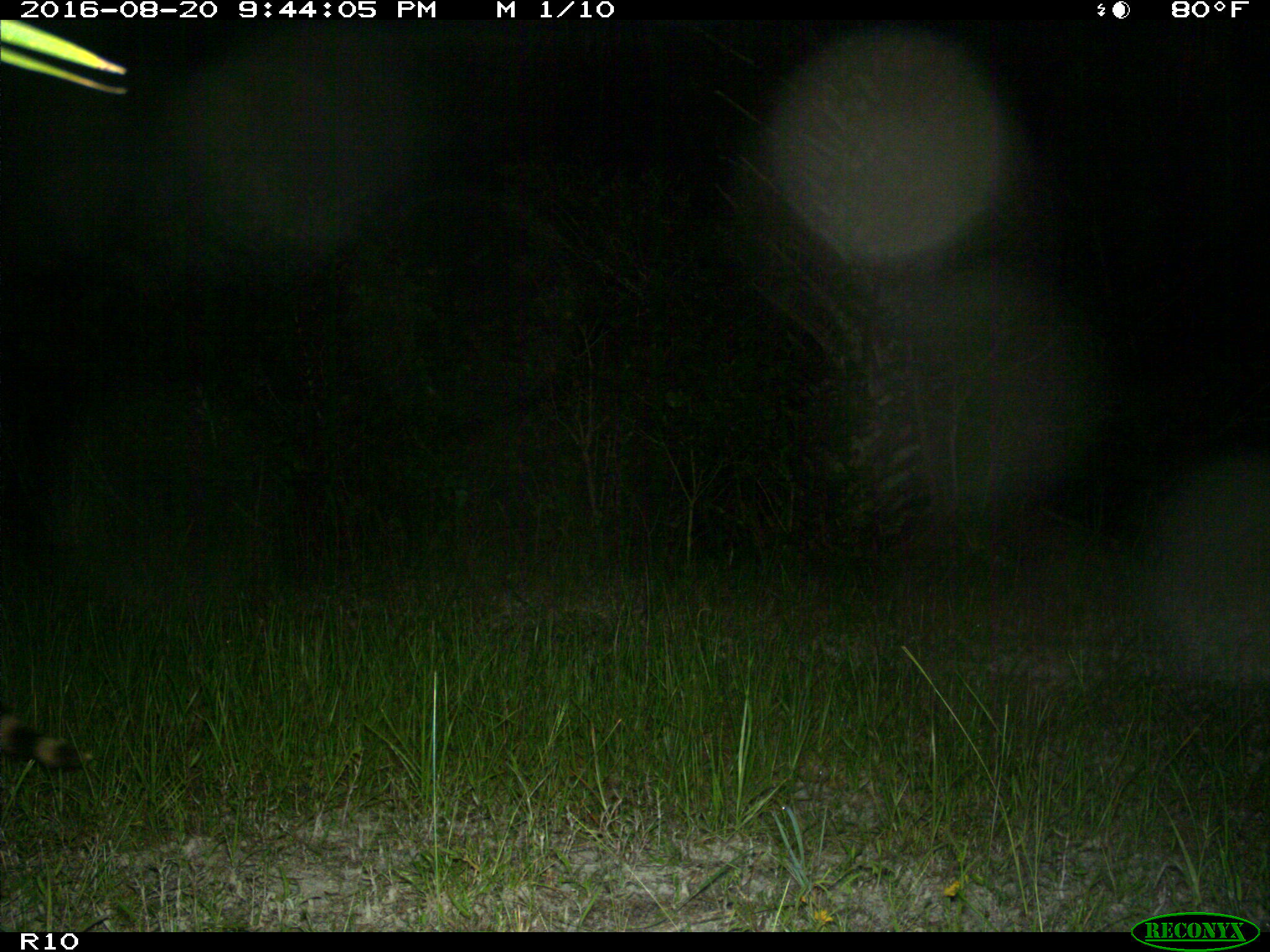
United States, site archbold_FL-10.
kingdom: Animalia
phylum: Chordata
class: Mammalia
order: Carnivora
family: Procyonidae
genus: Procyon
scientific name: Procyon lotor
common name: common raccoon